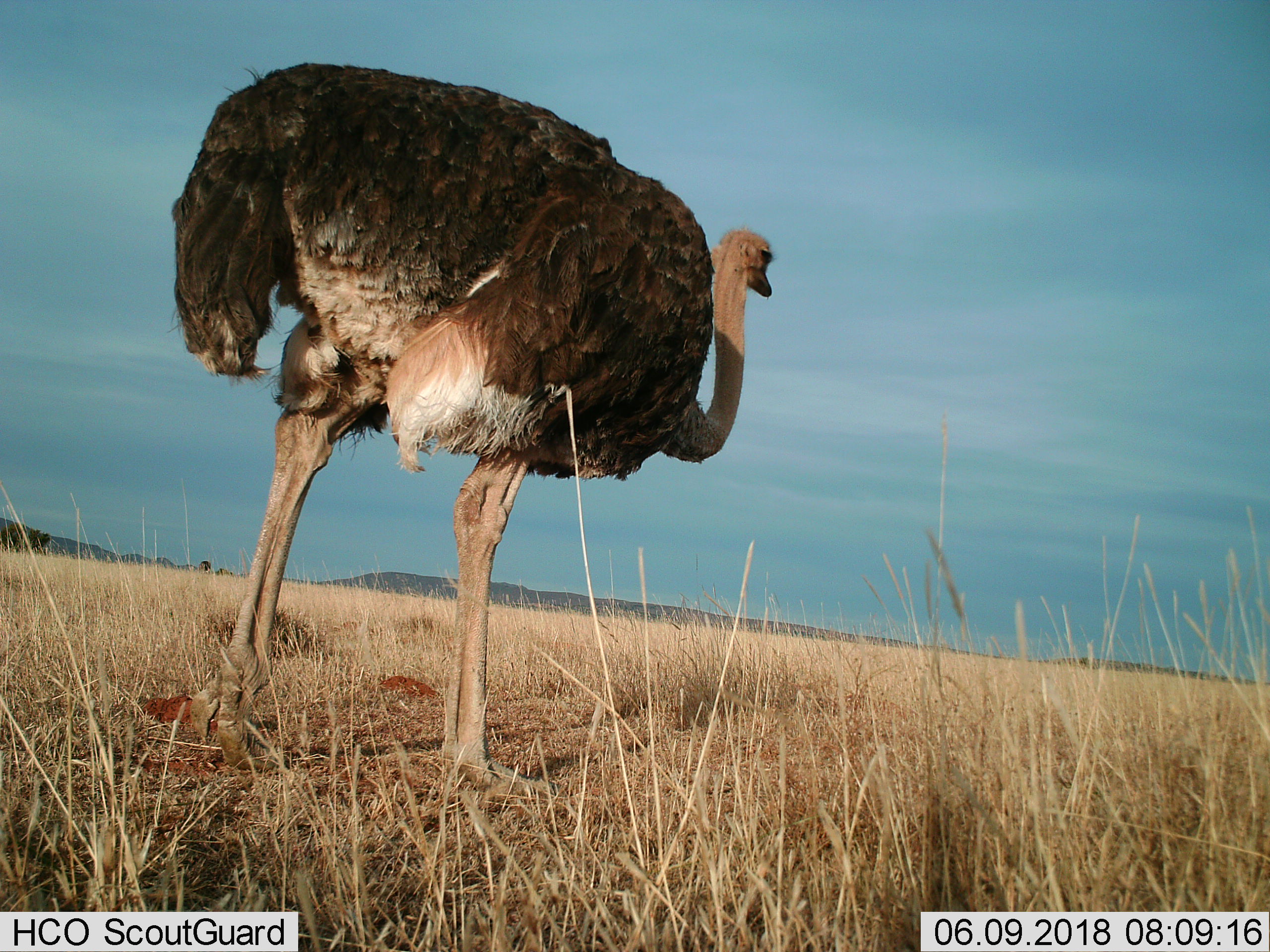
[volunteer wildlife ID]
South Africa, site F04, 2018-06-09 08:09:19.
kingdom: Animalia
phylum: Chordata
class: Aves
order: Struthioniformes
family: Struthionidae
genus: Struthio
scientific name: Struthio camelus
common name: ostrich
Ostrich (Struthio camelus), count 1. Behavior (volunteer vote fractions): standing 88%, resting 12%, moving 0%, interacting 0%. Young present (vote fraction): 0%. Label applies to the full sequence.